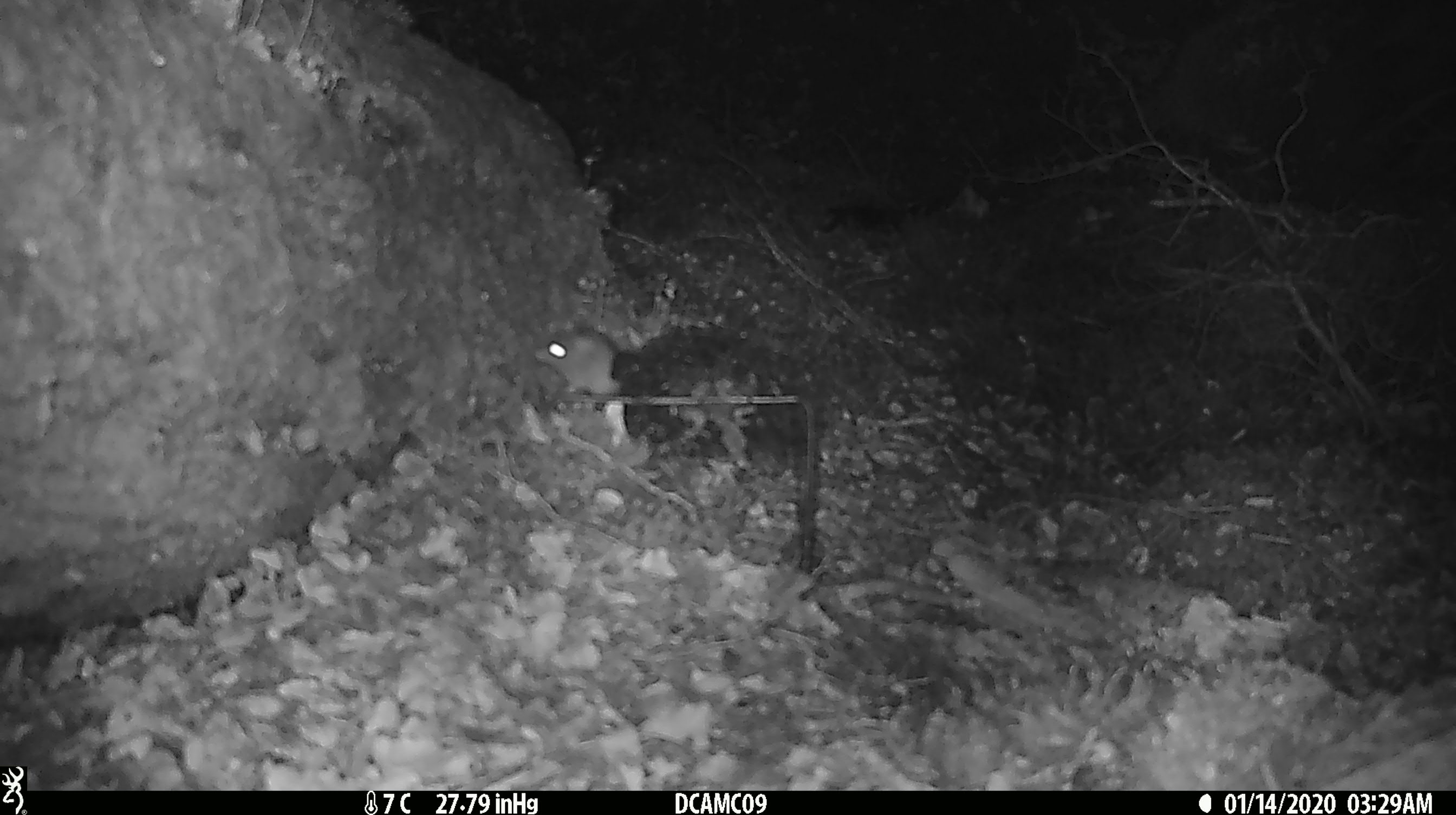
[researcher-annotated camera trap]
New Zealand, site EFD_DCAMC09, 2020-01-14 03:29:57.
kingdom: Animalia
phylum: Chordata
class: Mammalia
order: Rodentia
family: Muridae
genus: Mus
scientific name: Mus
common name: mouse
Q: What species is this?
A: Mouse (Mus).